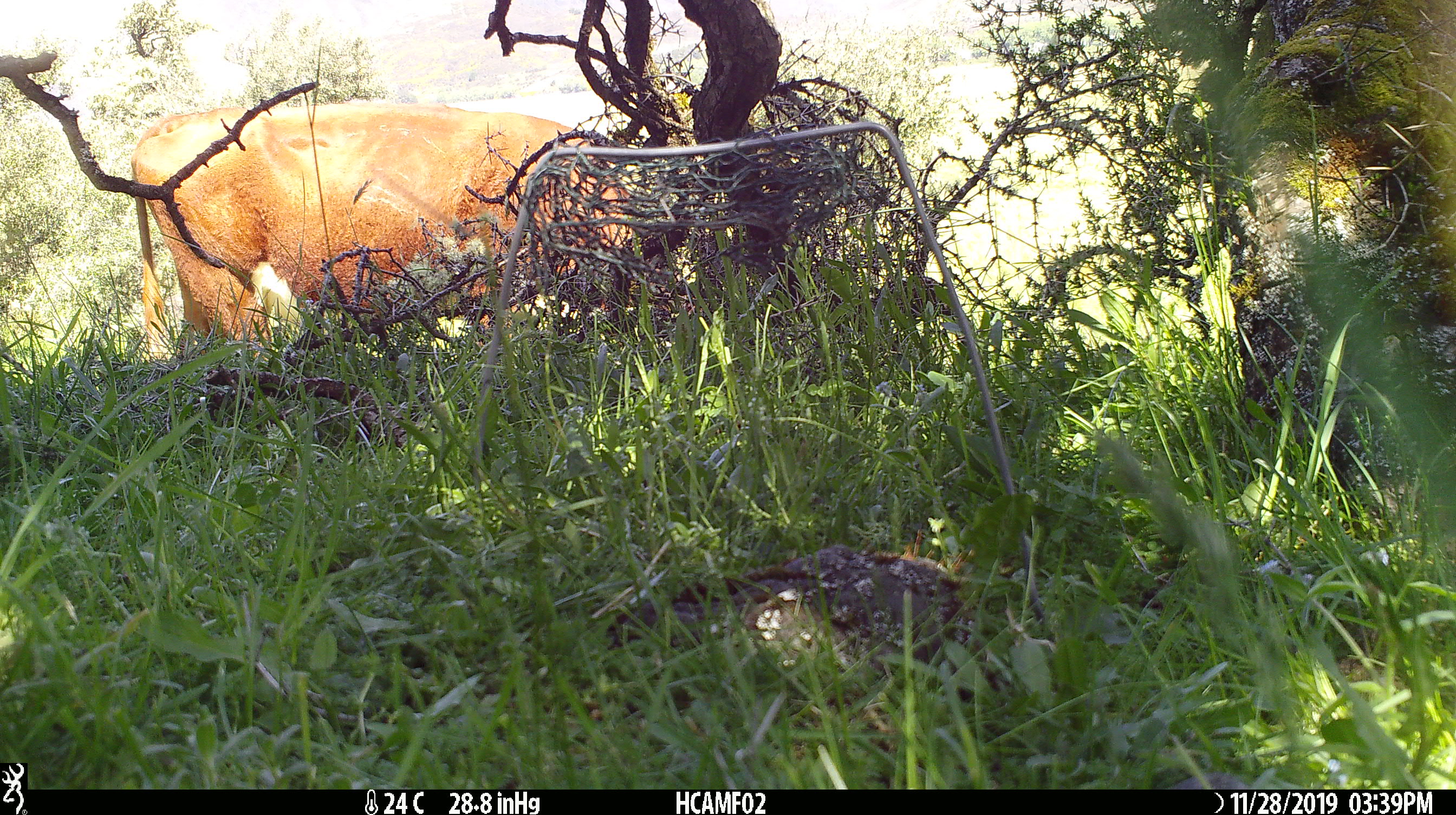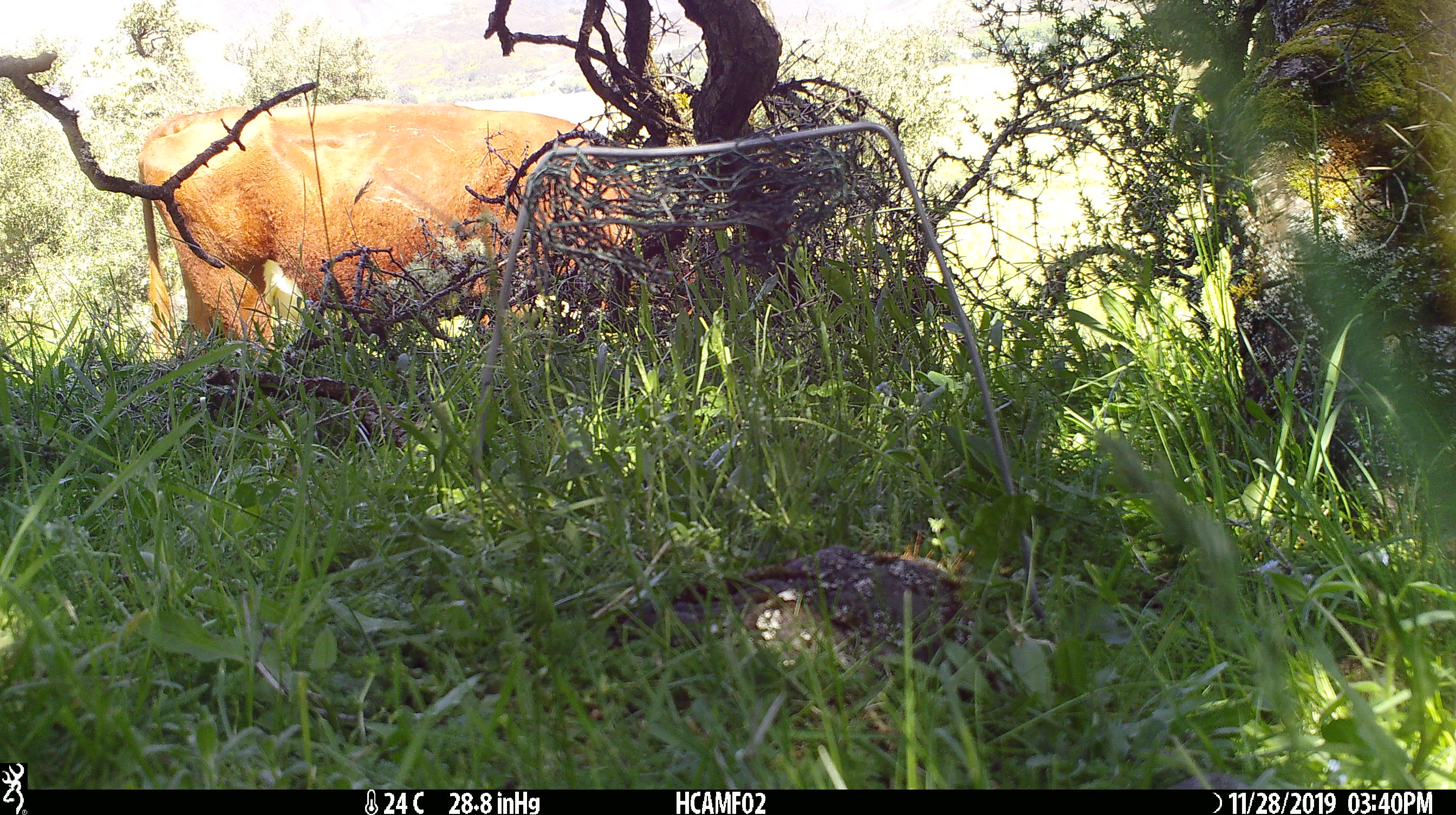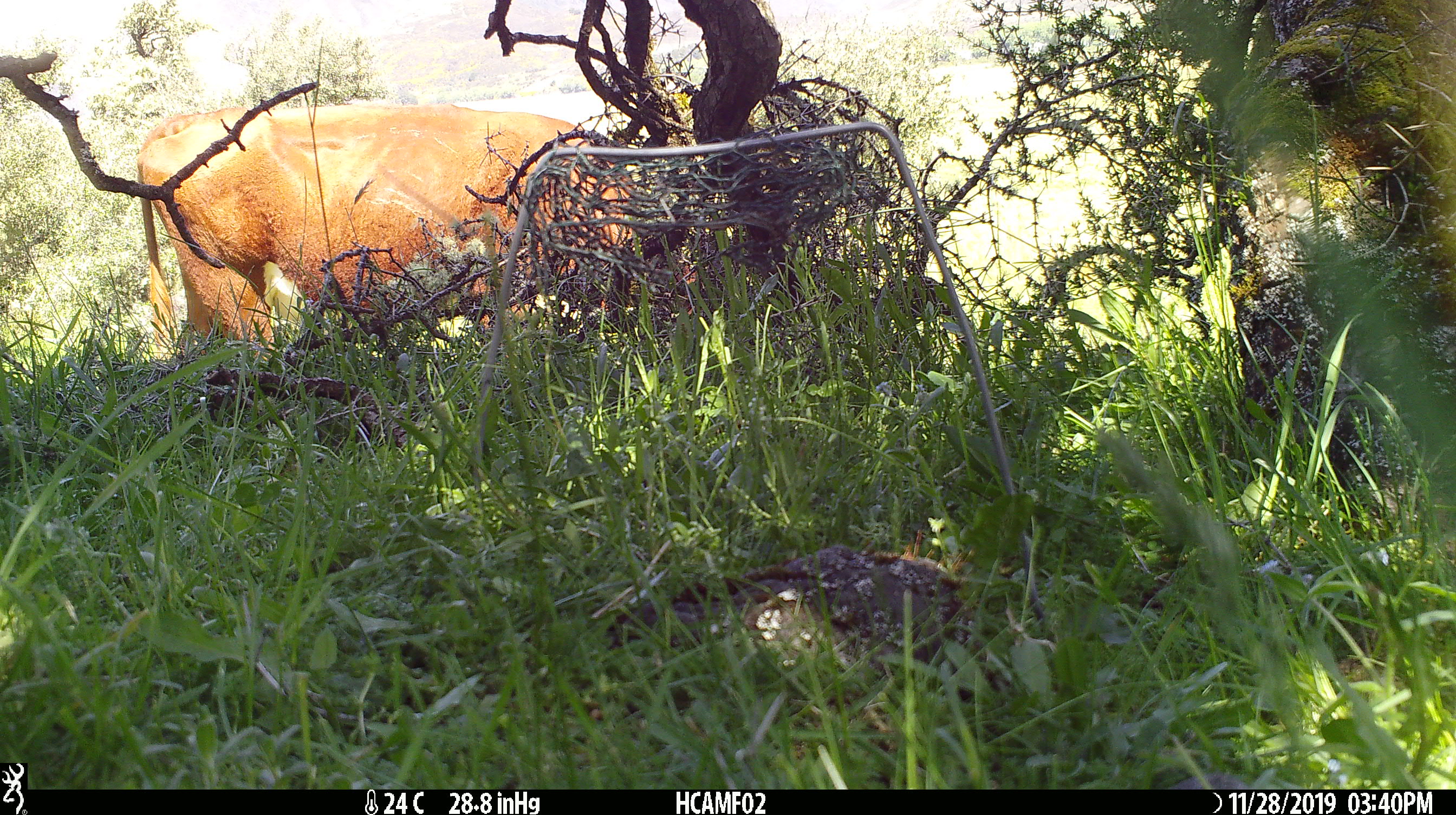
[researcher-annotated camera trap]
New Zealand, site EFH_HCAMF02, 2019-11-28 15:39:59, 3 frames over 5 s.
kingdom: Animalia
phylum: Chordata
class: Mammalia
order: Artiodactyla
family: Bovidae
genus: Bos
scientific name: Bos taurus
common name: domestic cow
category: cow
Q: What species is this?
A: Cow (domestic cow) (Bos taurus).